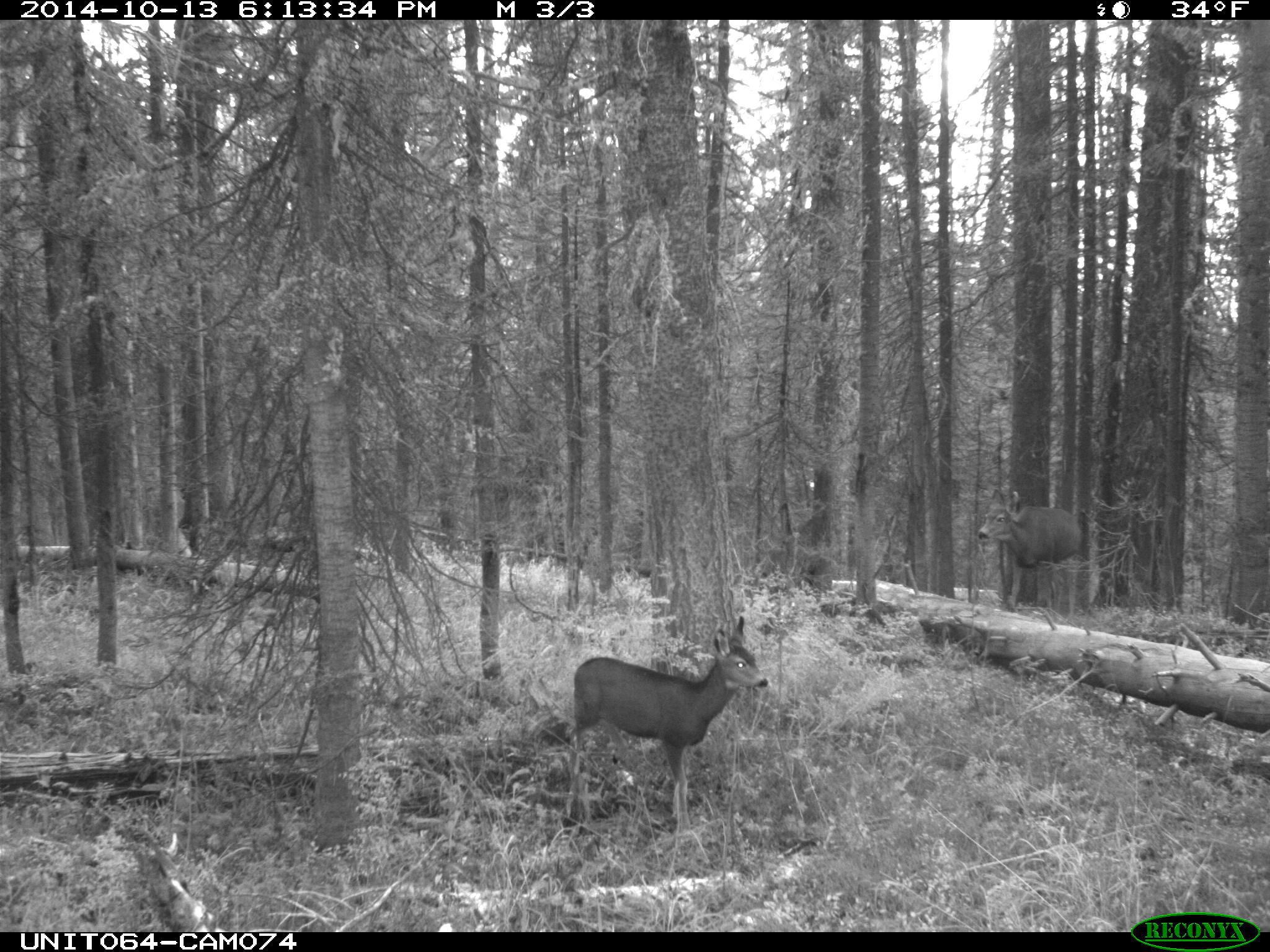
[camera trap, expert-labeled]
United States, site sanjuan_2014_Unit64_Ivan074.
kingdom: Animalia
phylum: Chordata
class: Mammalia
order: Artiodactyla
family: Cervidae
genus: Odocoileus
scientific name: Odocoileus hemionus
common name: mule deer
Odocoileus hemionus (mule deer).